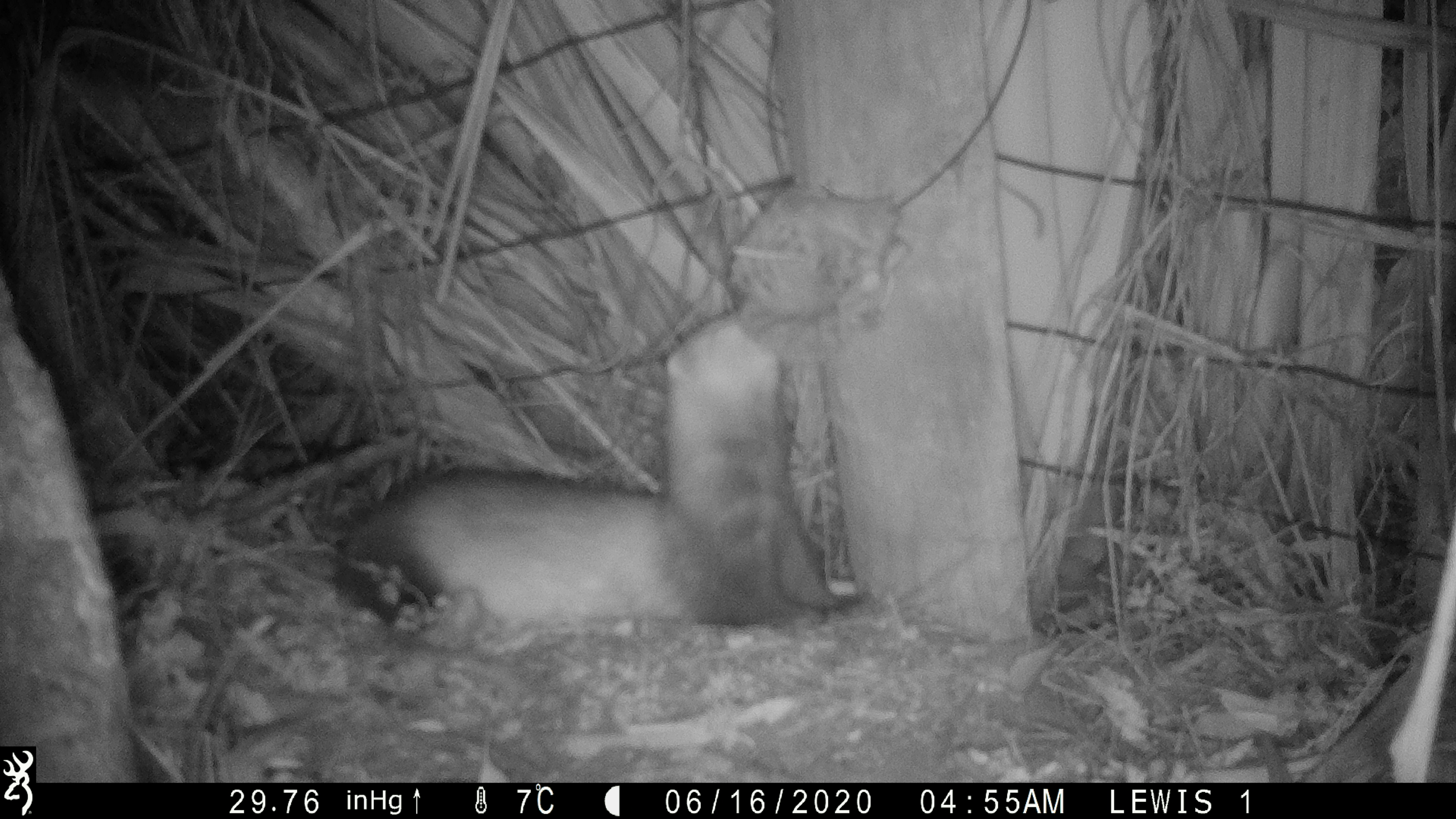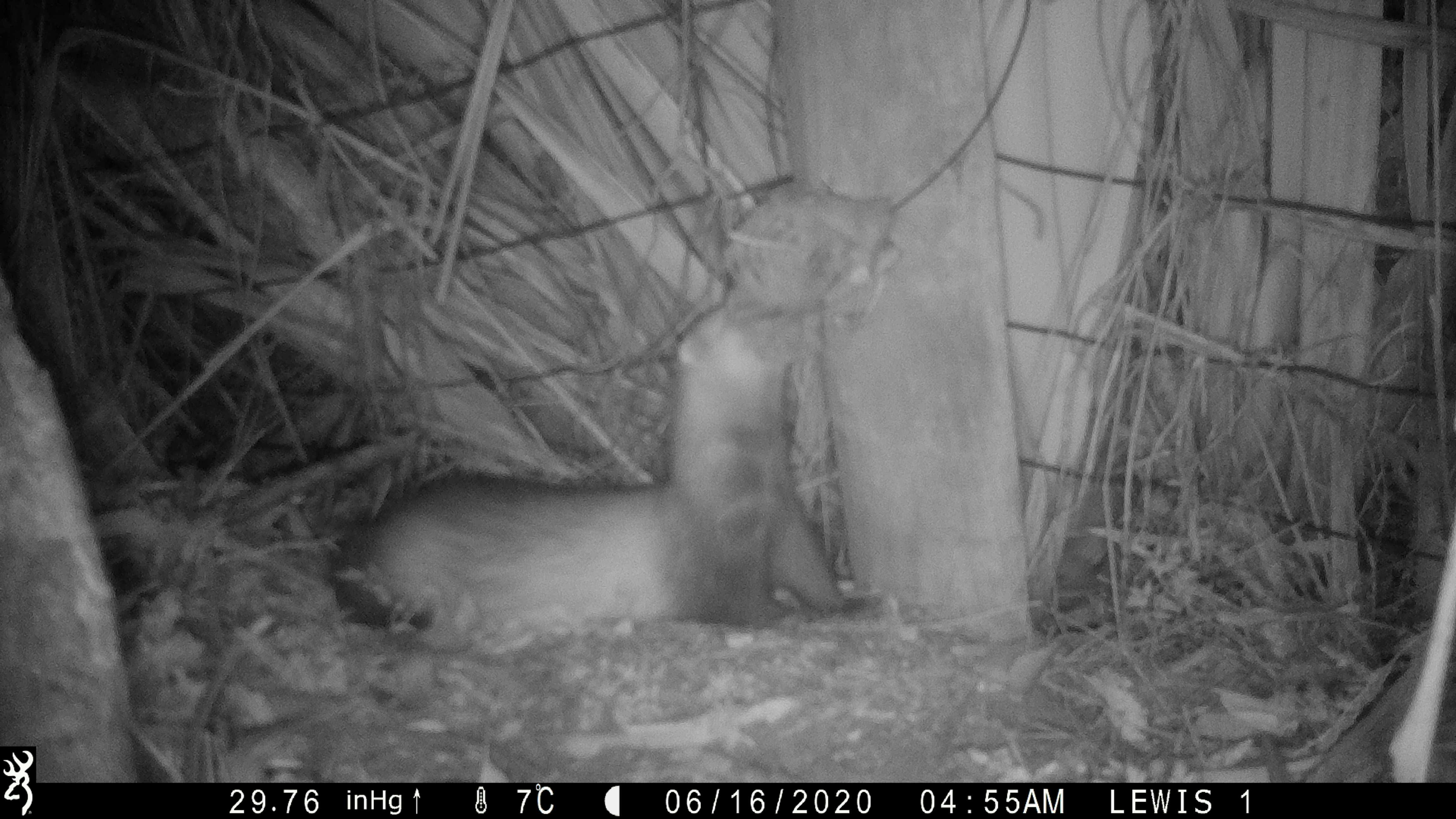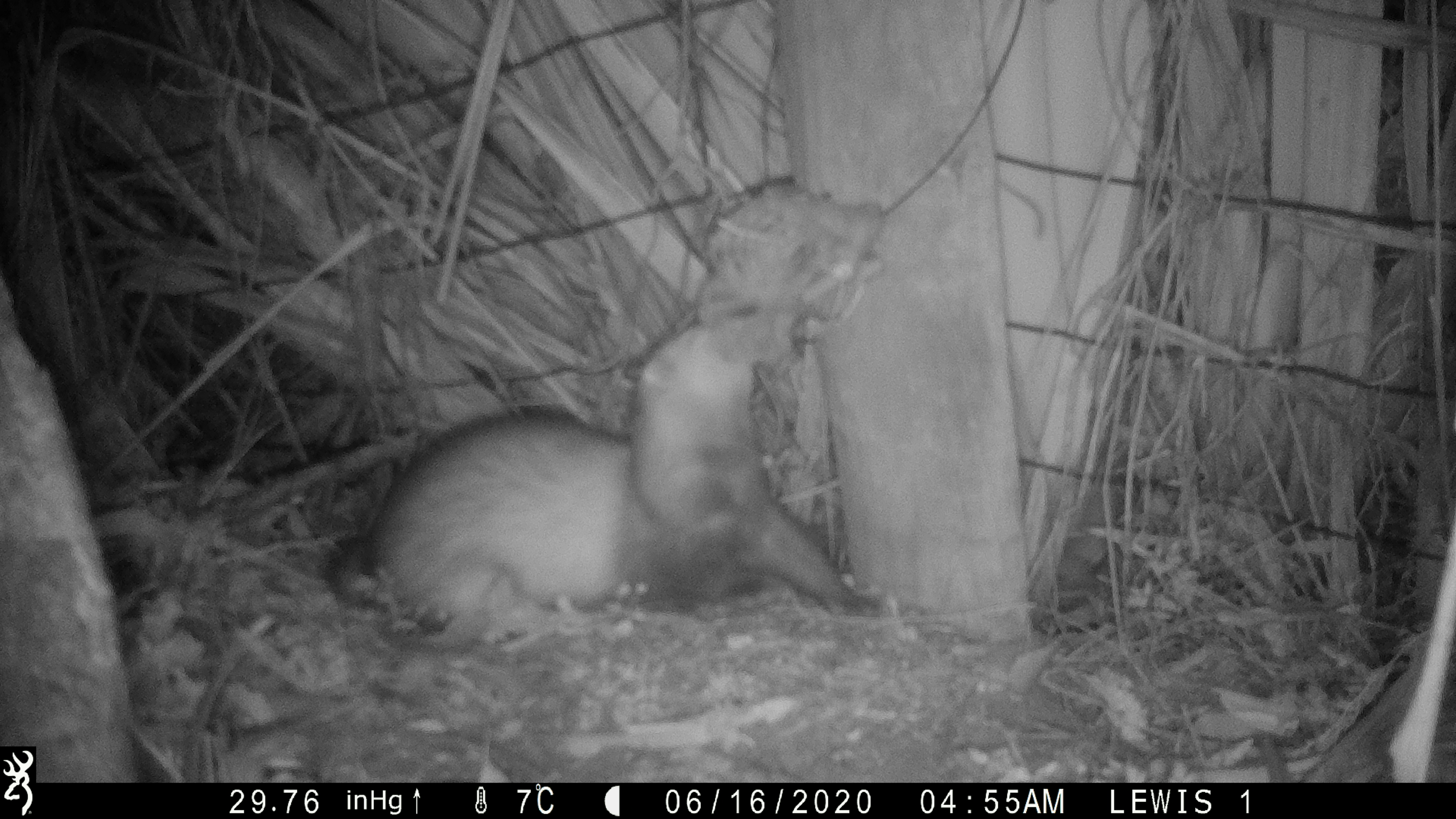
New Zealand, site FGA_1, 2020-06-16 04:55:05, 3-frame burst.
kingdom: Animalia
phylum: Chordata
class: Mammalia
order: Carnivora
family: Mustelidae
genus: Mustela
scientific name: Mustela furo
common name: ferret